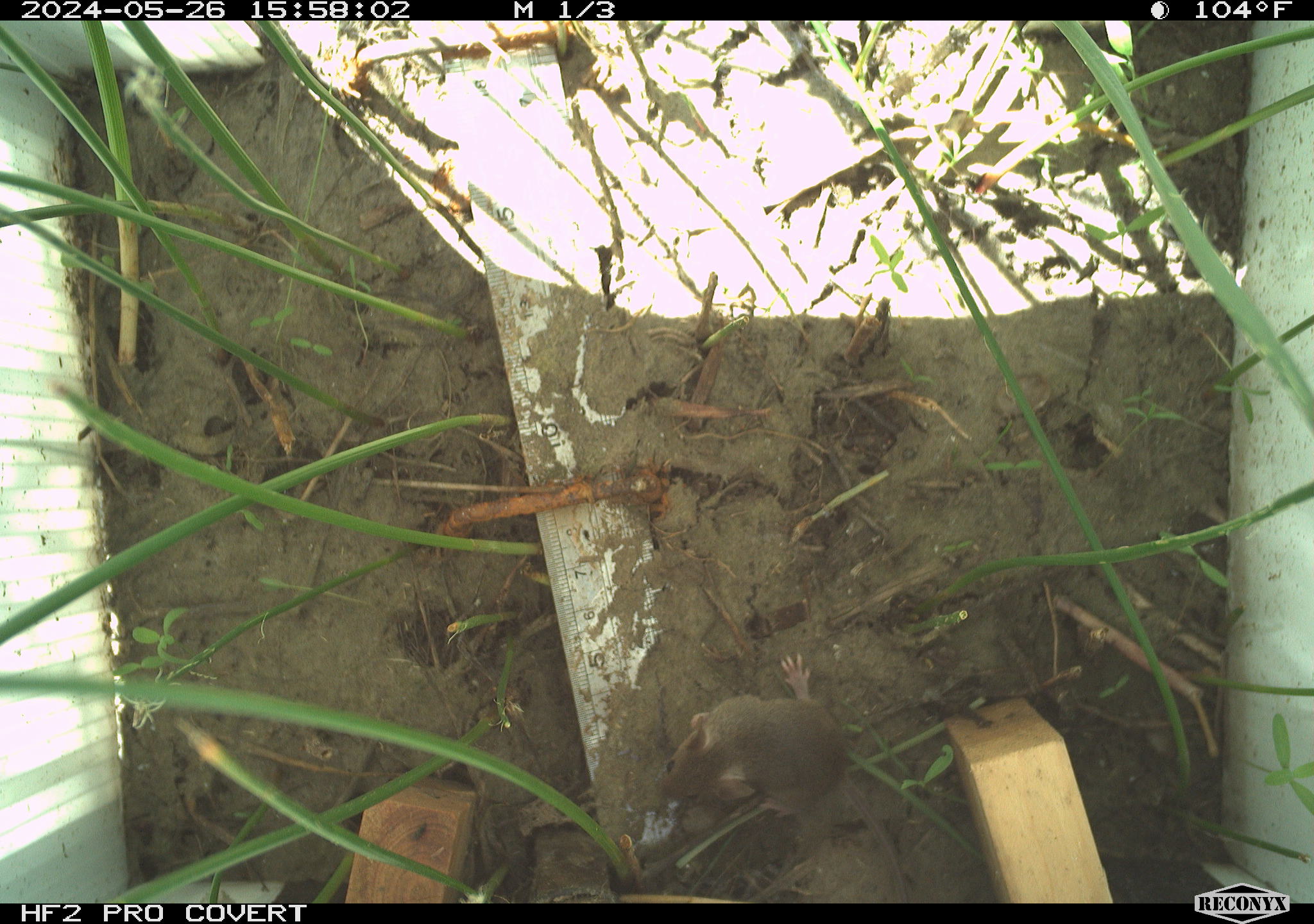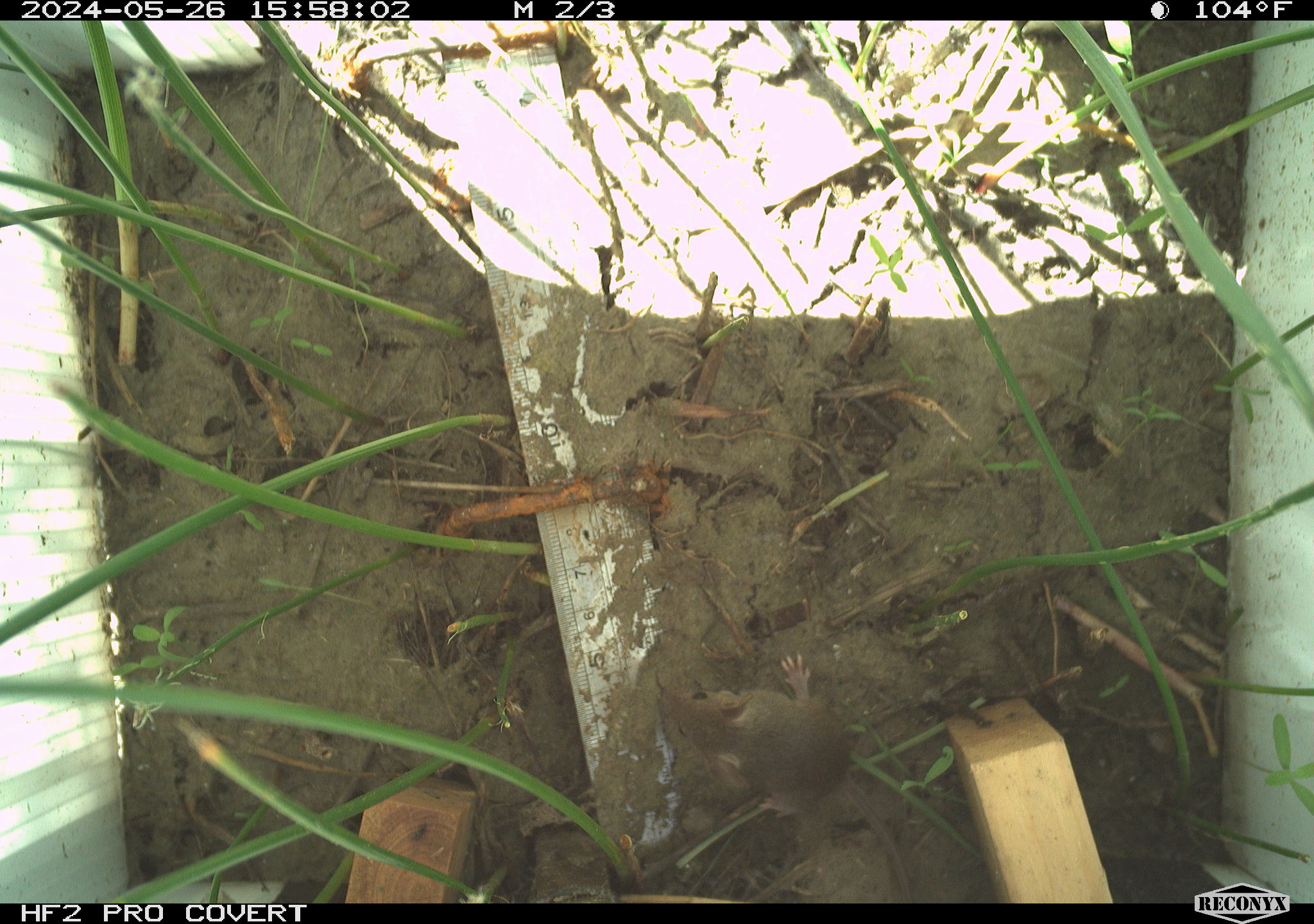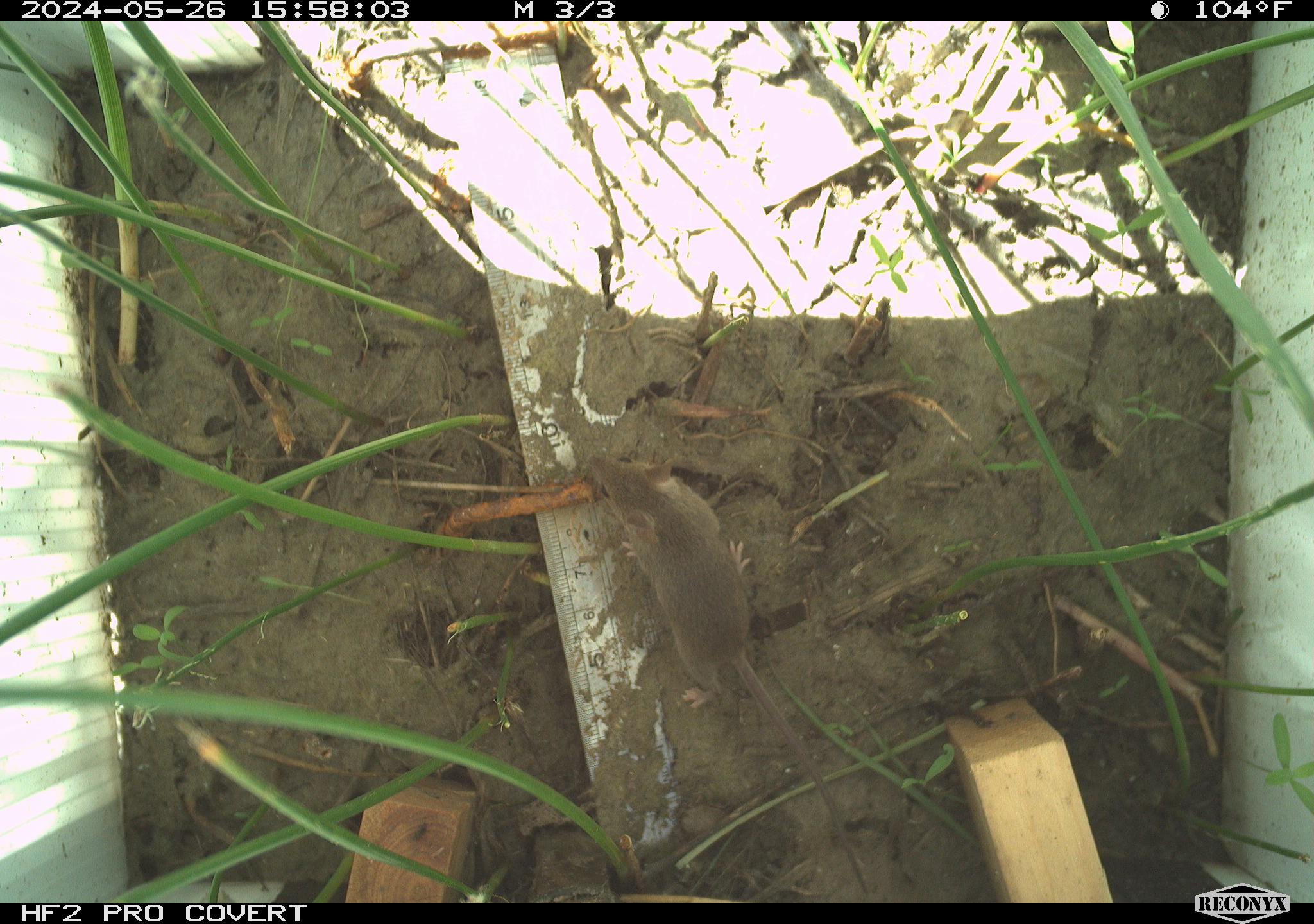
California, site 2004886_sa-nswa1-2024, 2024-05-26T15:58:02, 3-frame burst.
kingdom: Animalia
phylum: Chordata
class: Mammalia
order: Rodentia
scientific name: Rodentia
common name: rodent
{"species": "rodent (Rodentia)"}